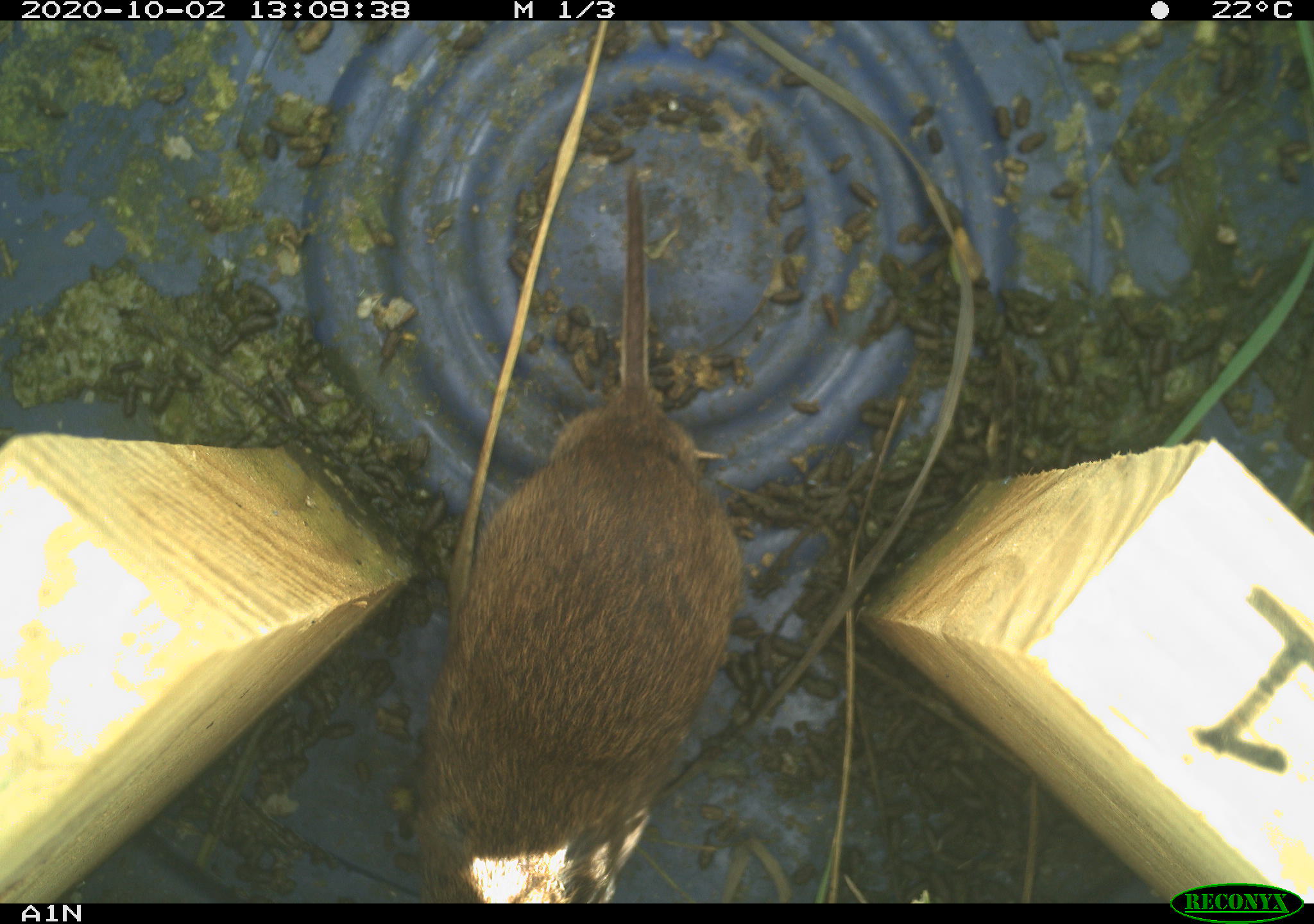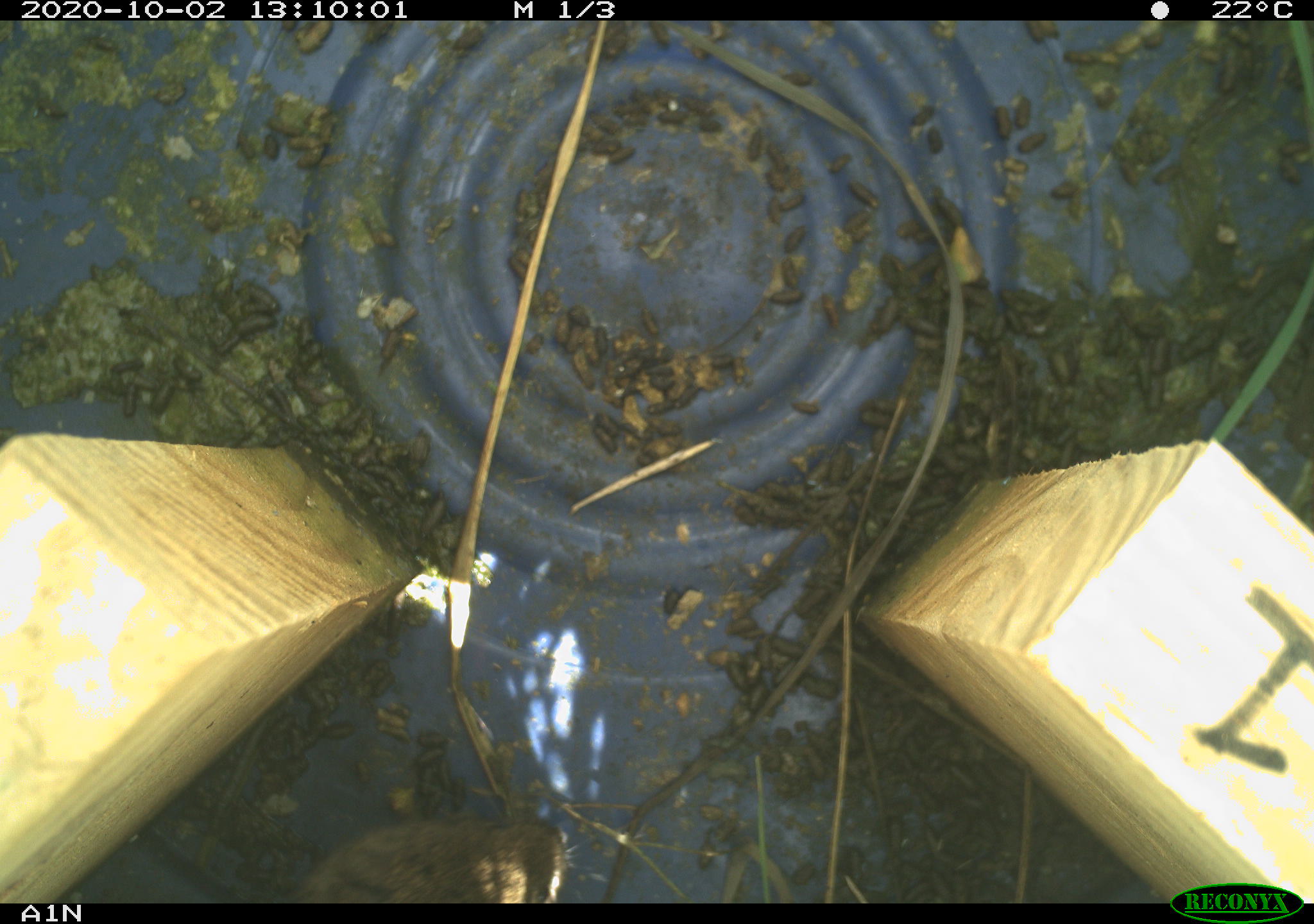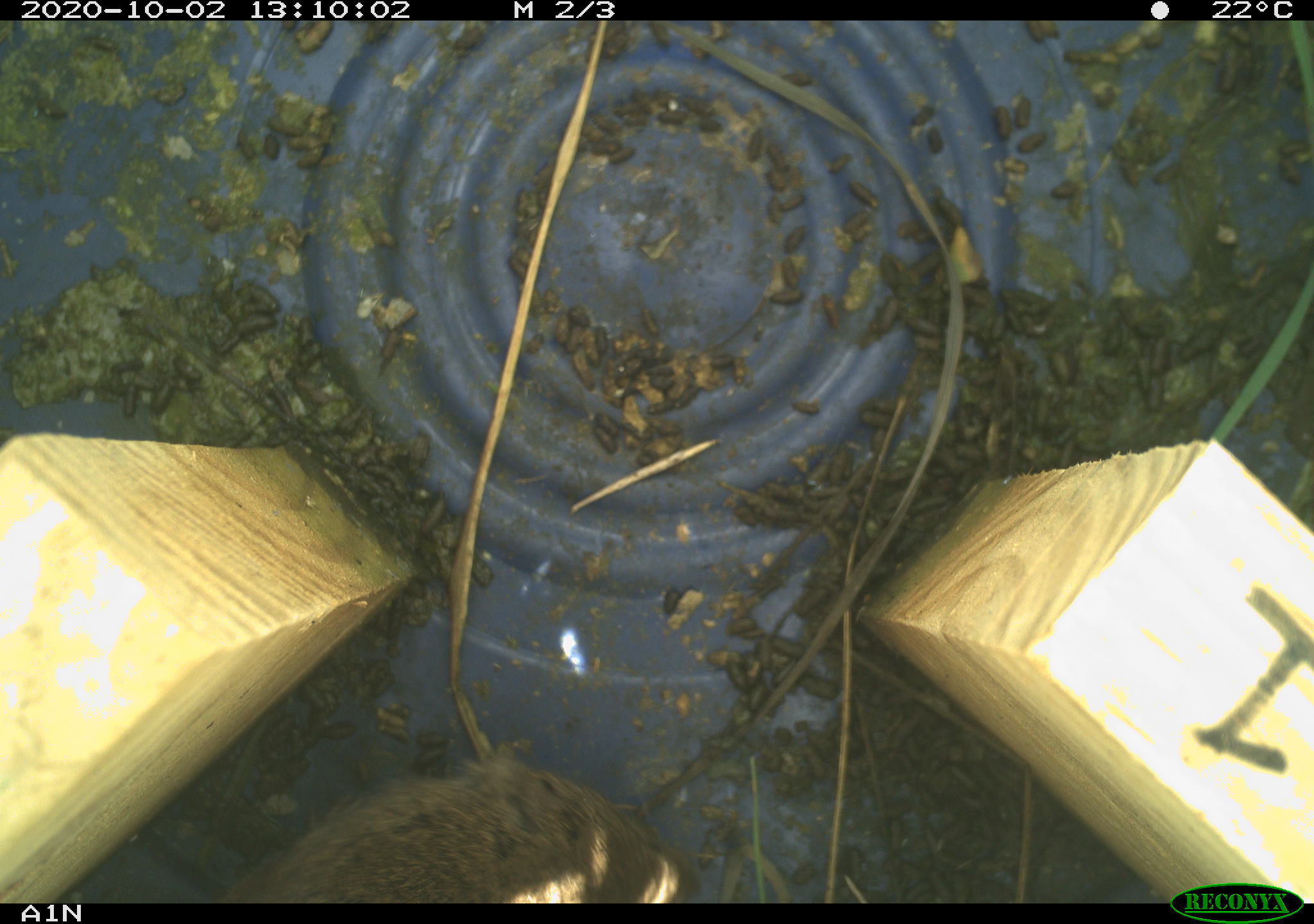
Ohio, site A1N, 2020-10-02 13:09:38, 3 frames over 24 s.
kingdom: Animalia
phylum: Chordata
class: Mammalia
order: Rodentia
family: Cricetidae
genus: Microtus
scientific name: Microtus pennsylvanicus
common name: meadow vole